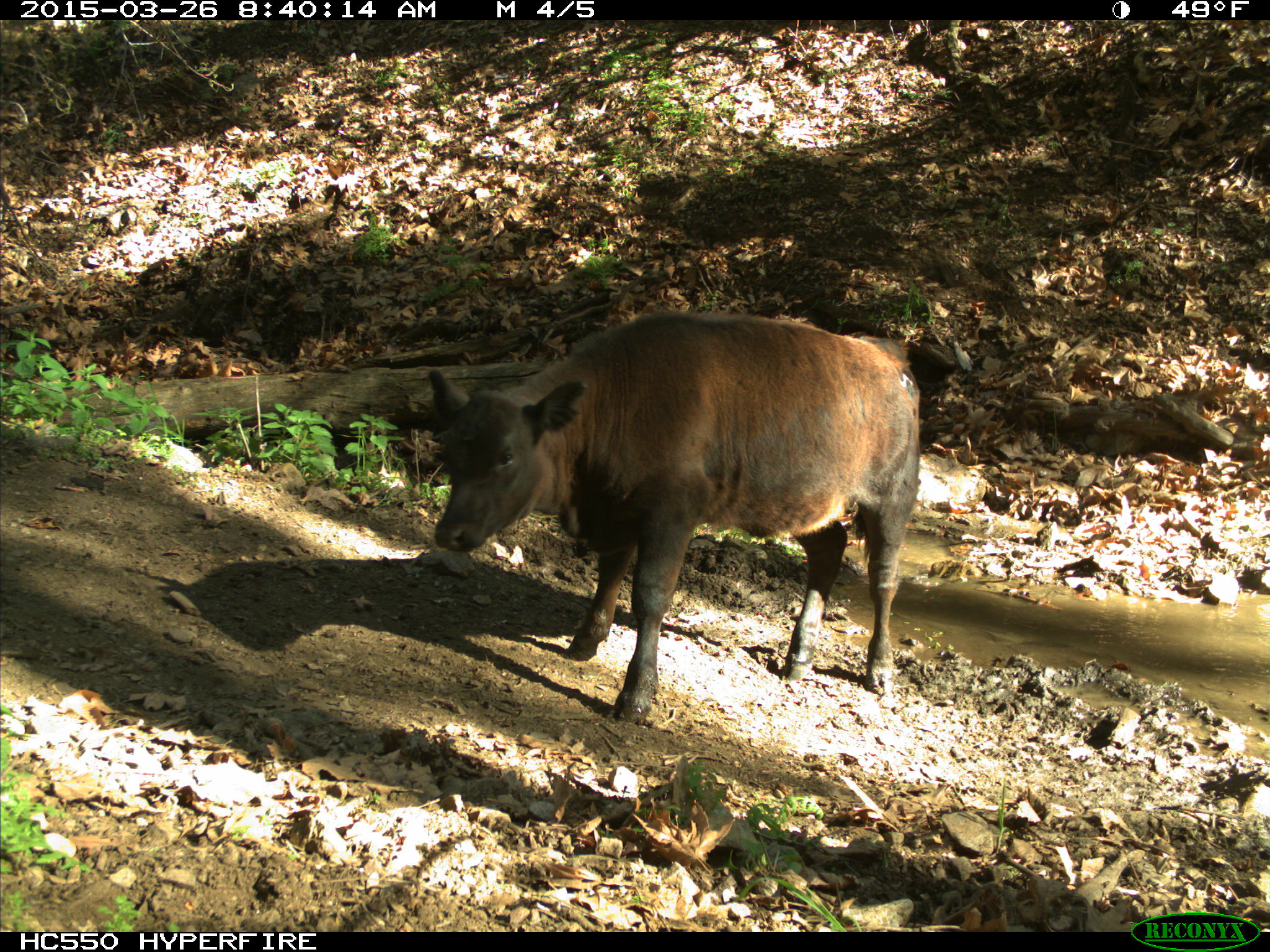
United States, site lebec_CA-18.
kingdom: Animalia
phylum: Chordata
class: Mammalia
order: Artiodactyla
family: Bovidae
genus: Bos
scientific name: Bos taurus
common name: domestic cow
Bos taurus (domestic cow).